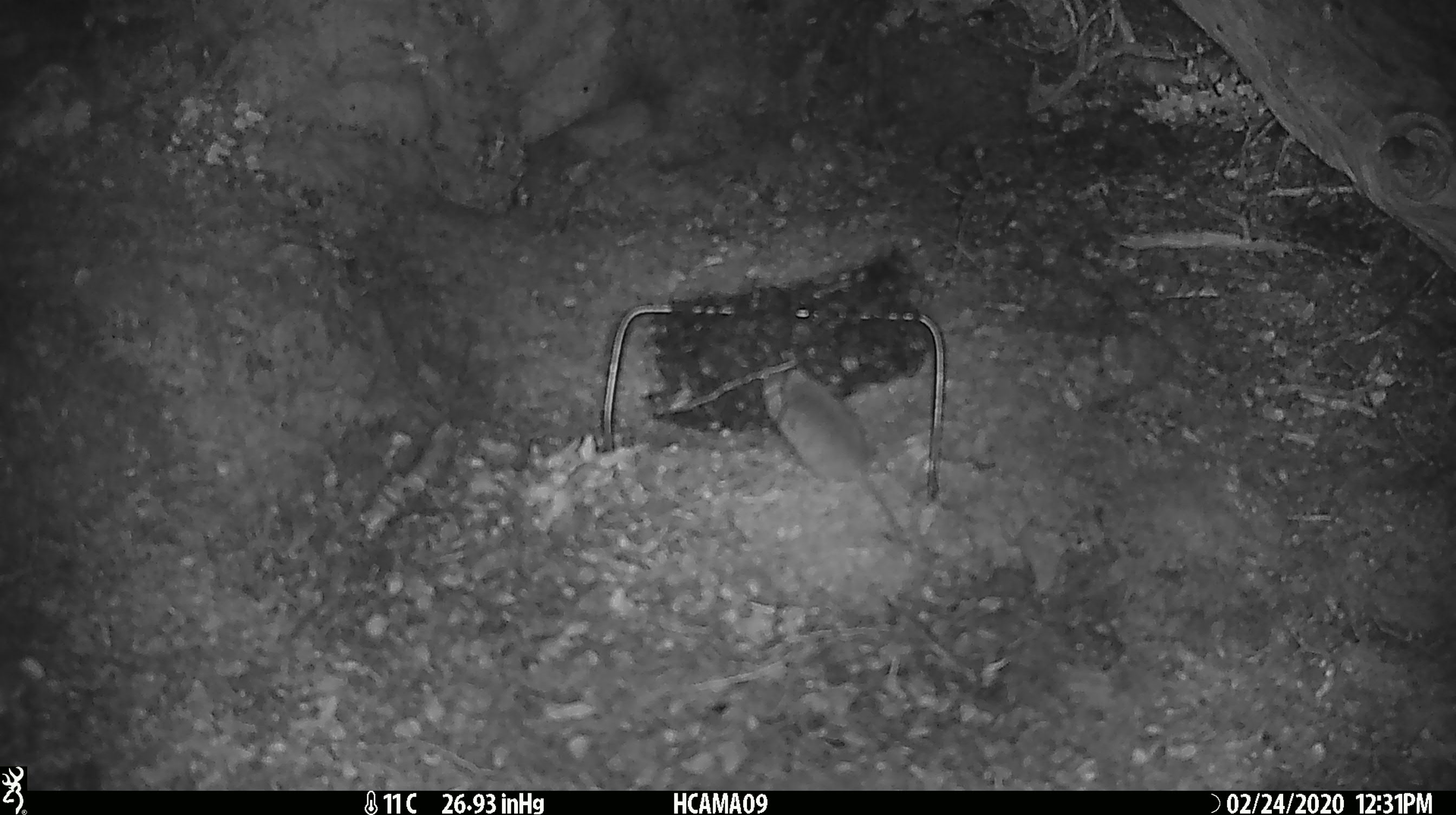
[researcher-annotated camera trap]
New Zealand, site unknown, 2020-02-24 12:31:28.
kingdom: Animalia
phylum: Chordata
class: Mammalia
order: Rodentia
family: Muridae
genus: Mus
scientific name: Mus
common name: mouse